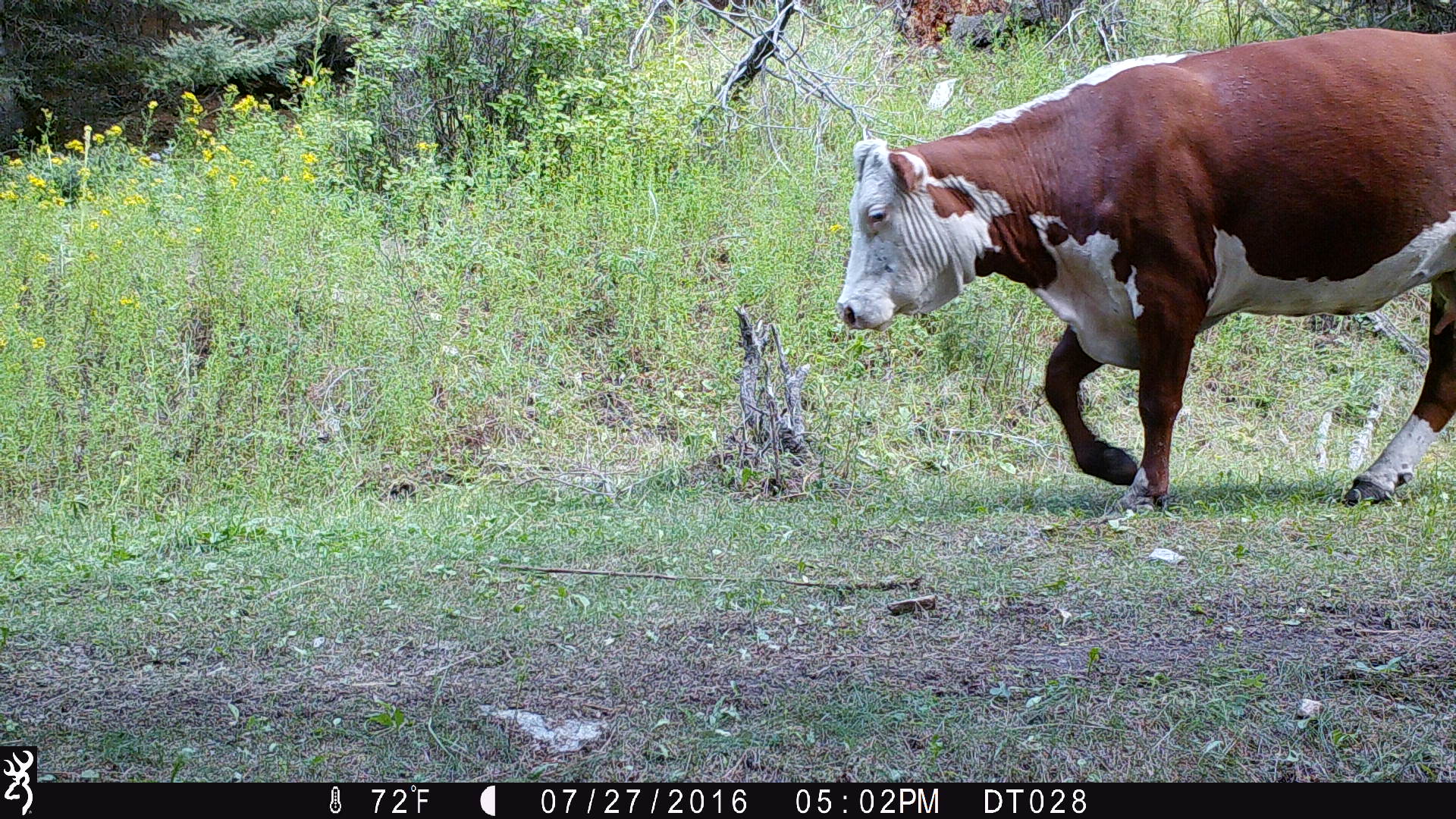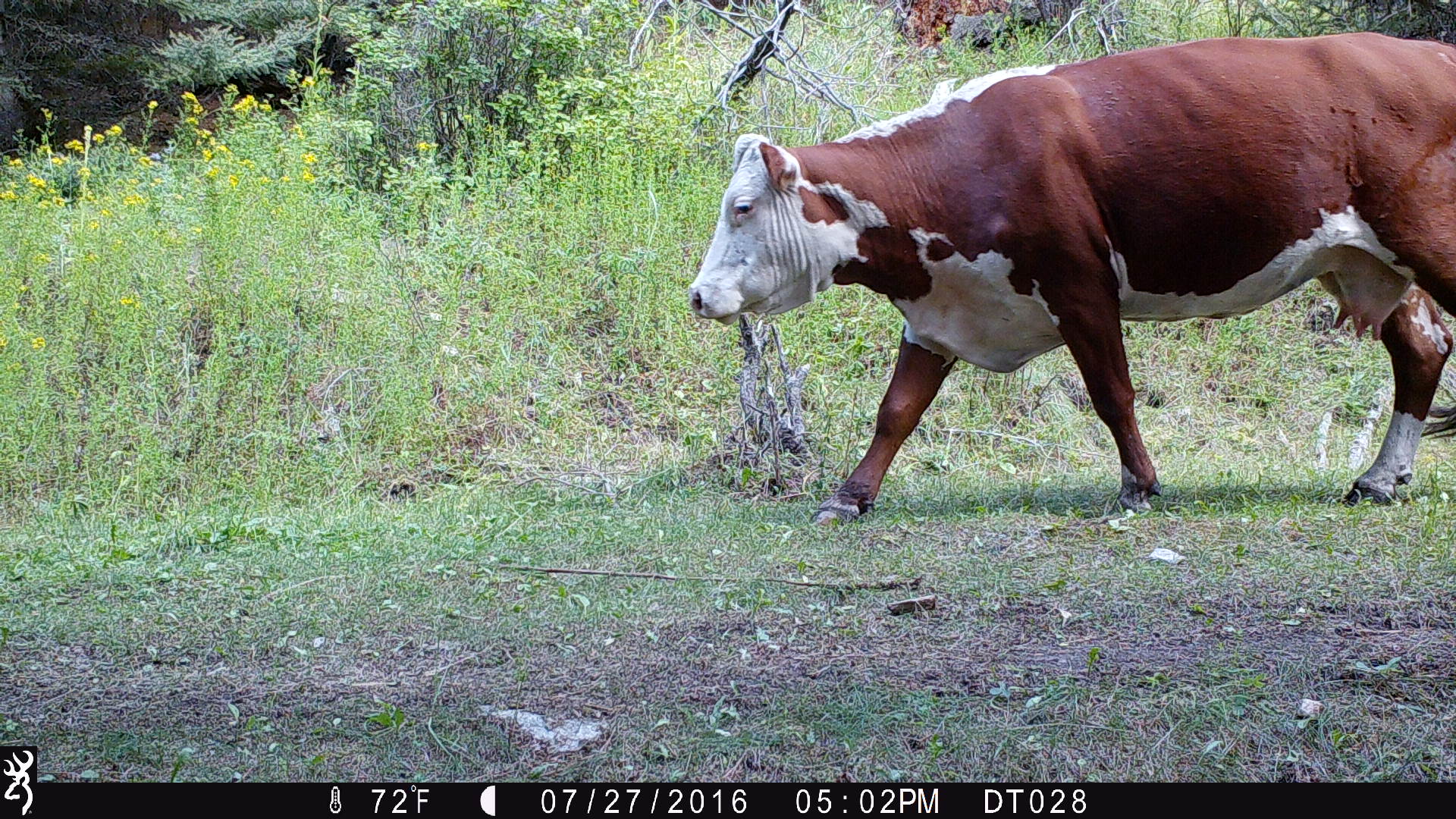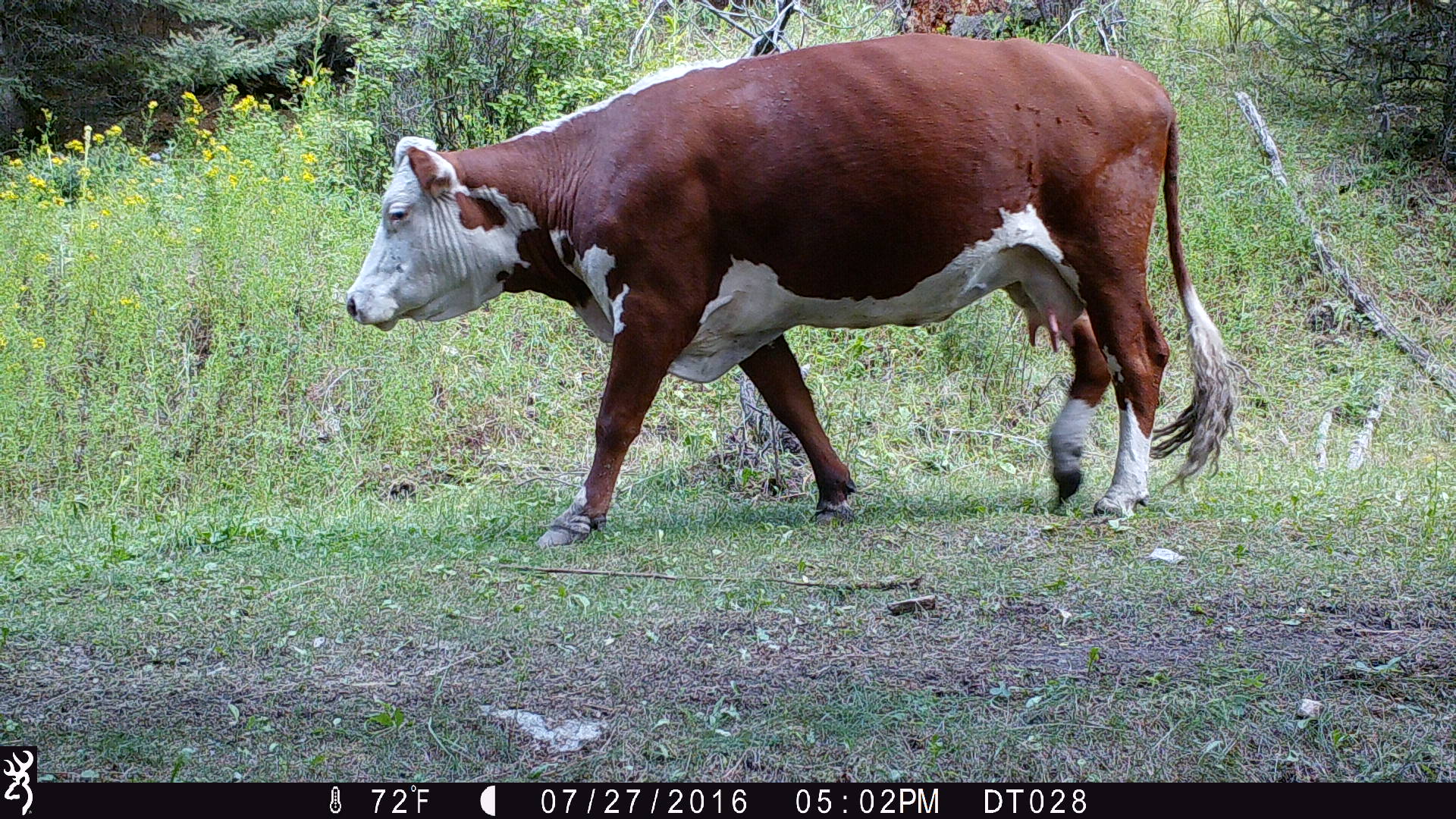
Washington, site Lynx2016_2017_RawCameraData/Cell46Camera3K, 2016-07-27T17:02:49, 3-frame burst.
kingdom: Animalia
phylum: Chordata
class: Mammalia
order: Artiodactyla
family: Bovidae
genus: Bos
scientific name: Bos taurus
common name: domestic cattle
Domestic cattle (Bos taurus). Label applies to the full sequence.